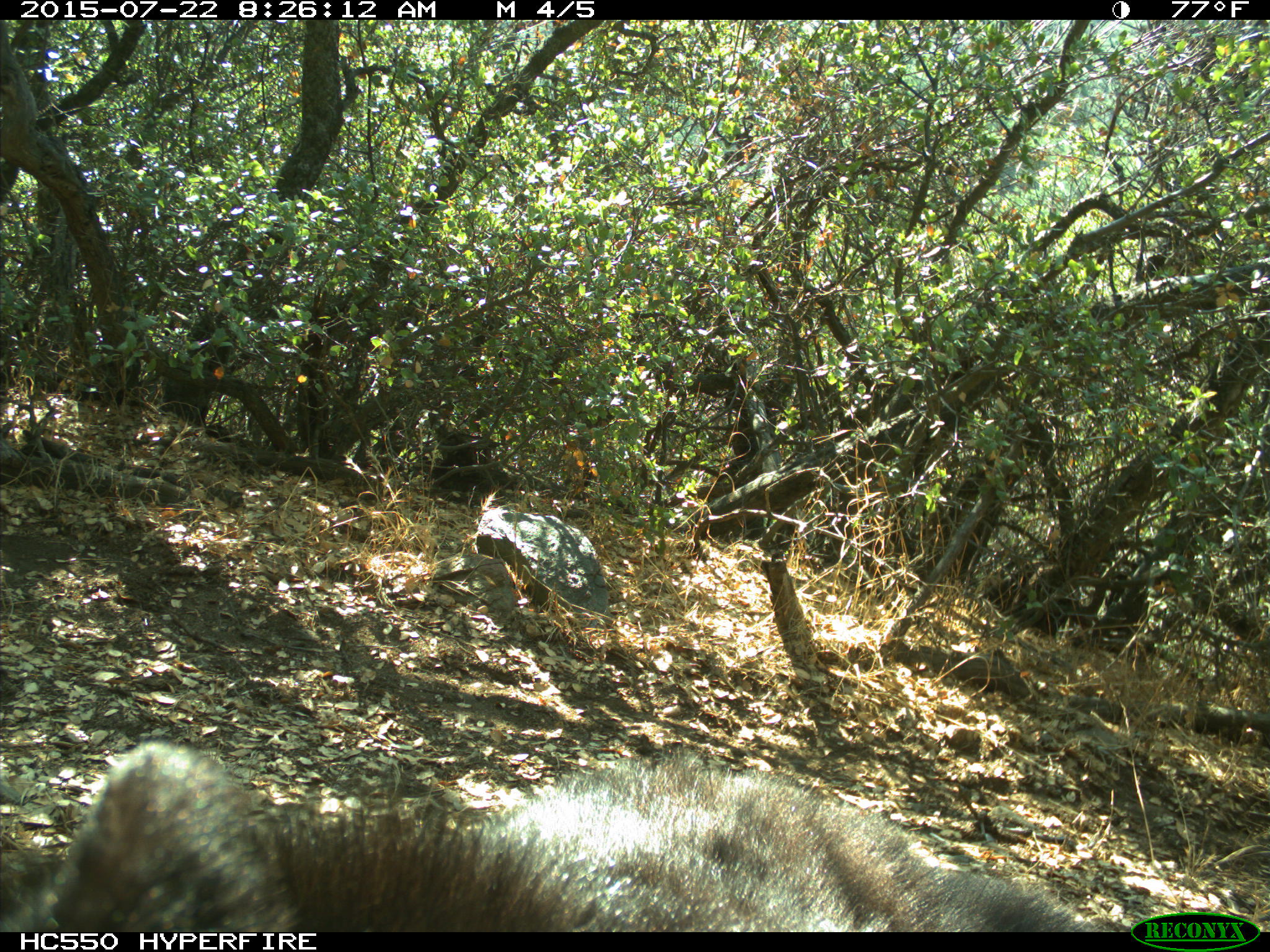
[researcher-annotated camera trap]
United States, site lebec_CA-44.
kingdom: Animalia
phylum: Chordata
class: Mammalia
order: Carnivora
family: Ursidae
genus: Ursus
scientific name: Ursus americanus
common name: american black bear